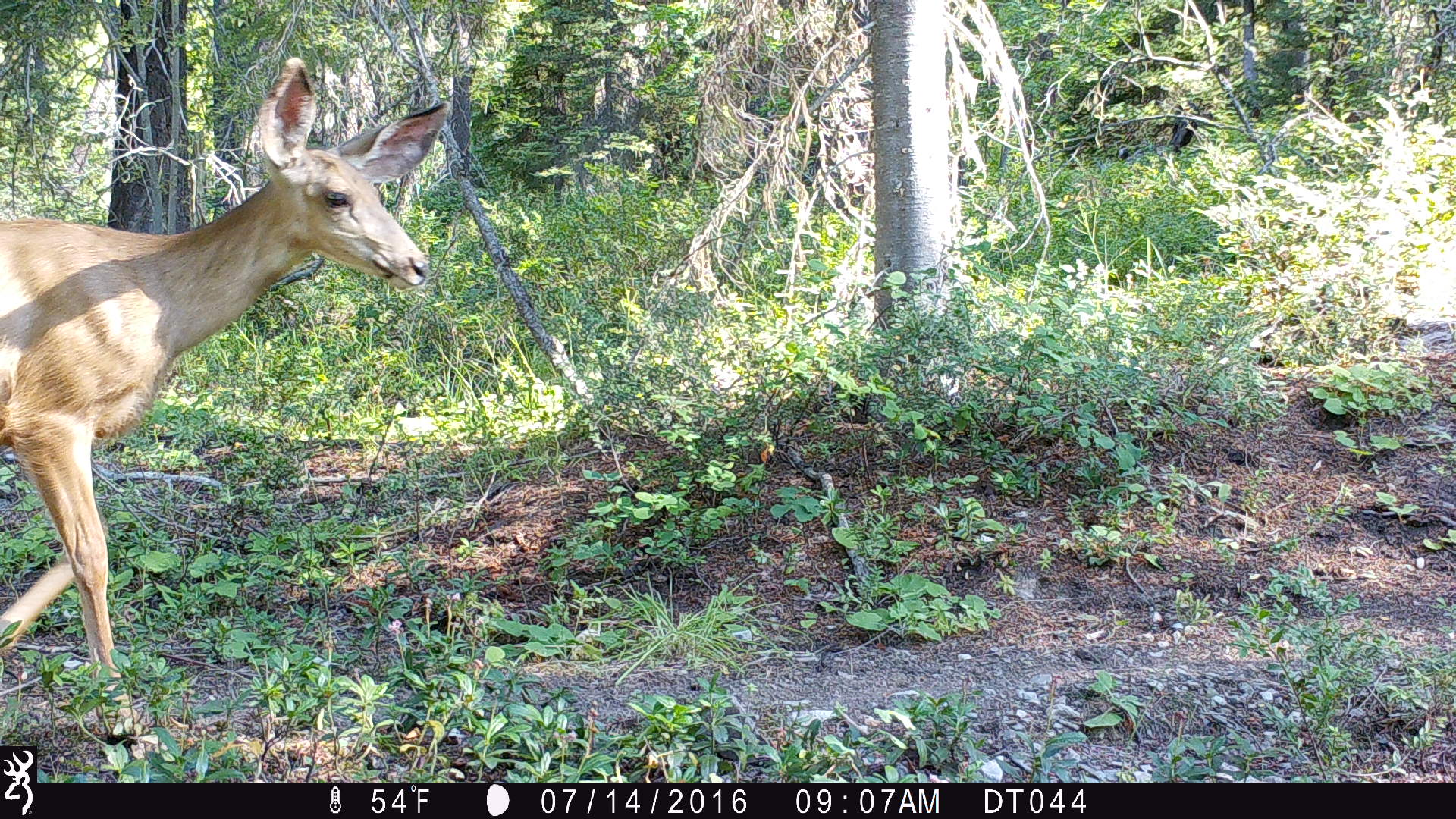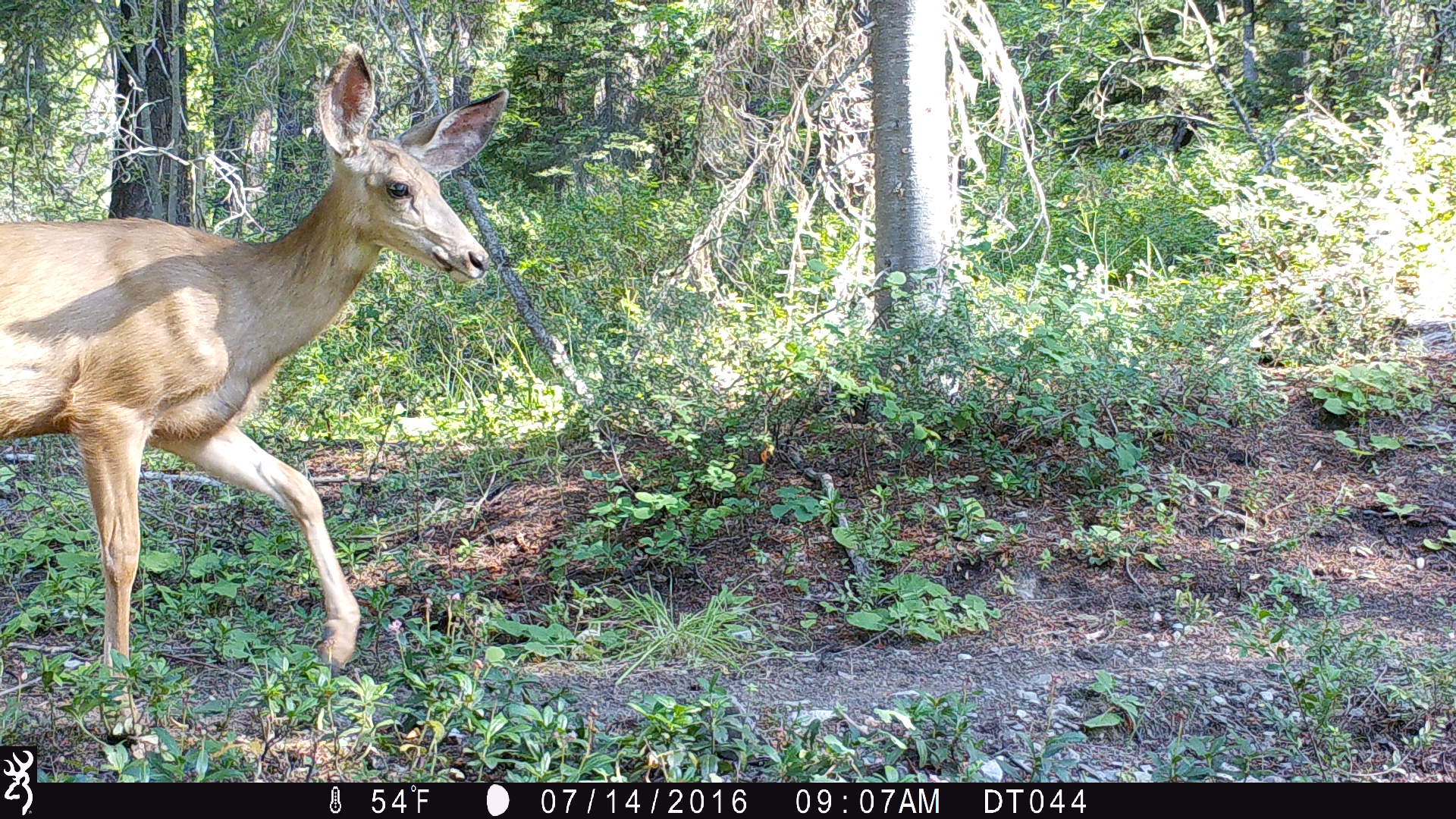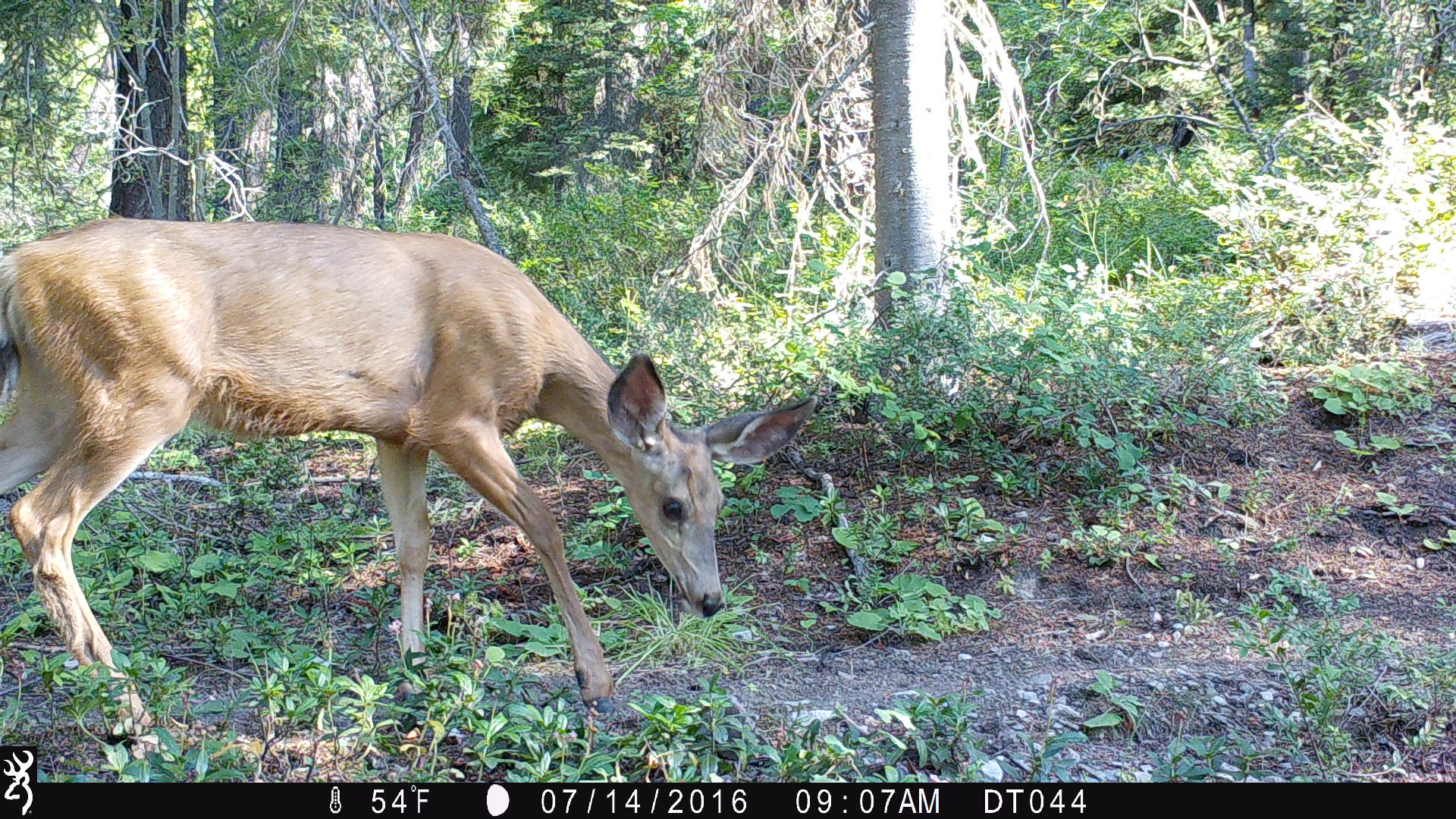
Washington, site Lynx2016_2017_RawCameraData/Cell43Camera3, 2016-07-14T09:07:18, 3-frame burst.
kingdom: Animalia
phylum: Chordata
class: Mammalia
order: Artiodactyla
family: Cervidae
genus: Odocoileus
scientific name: Odocoileus hemionus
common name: mule deer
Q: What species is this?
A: Odocoileus hemionus (mule deer).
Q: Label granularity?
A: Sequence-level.